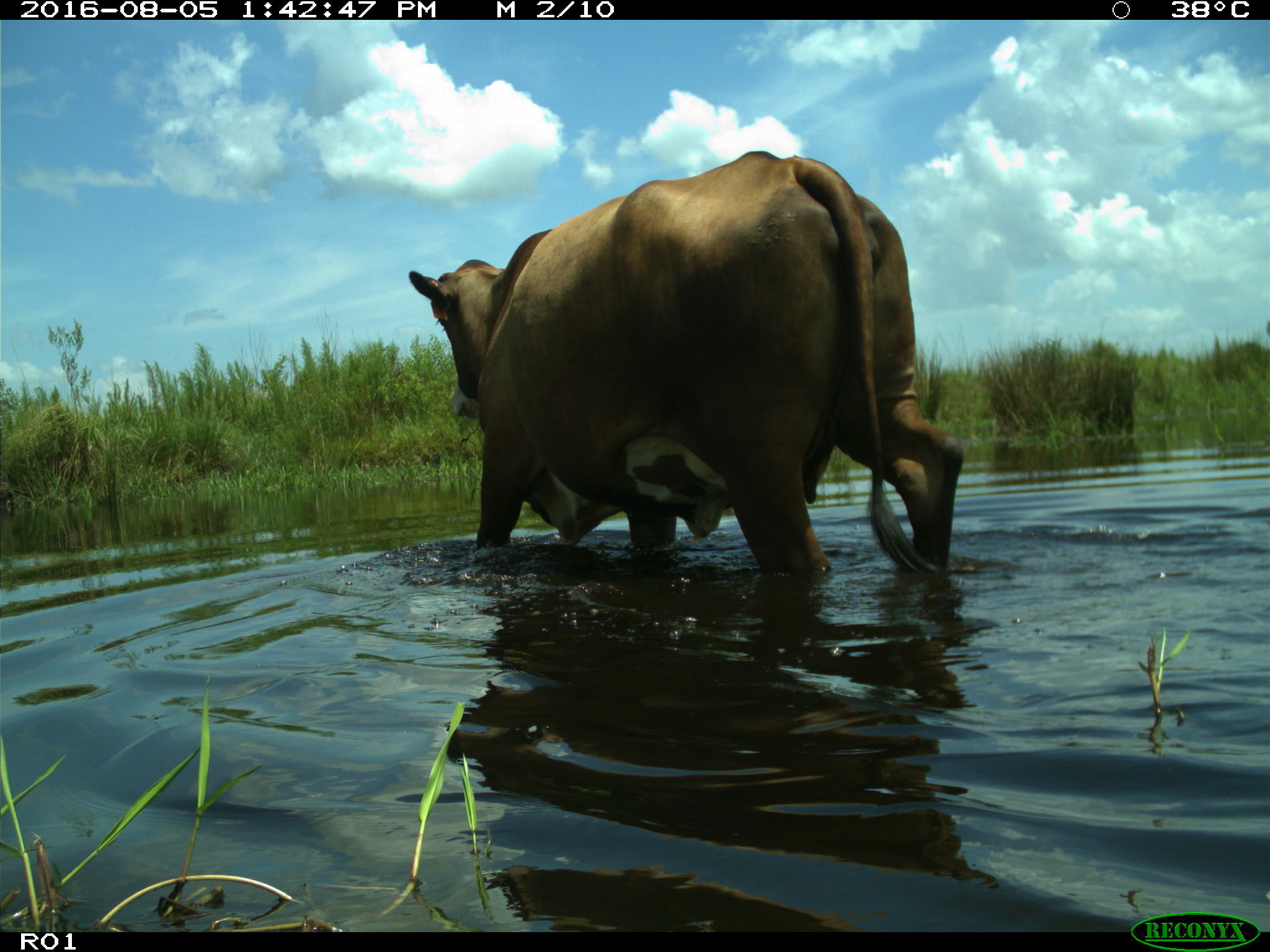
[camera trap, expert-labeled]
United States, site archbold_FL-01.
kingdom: Animalia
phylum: Chordata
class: Mammalia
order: Artiodactyla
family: Bovidae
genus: Bos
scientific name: Bos taurus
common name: domestic cow